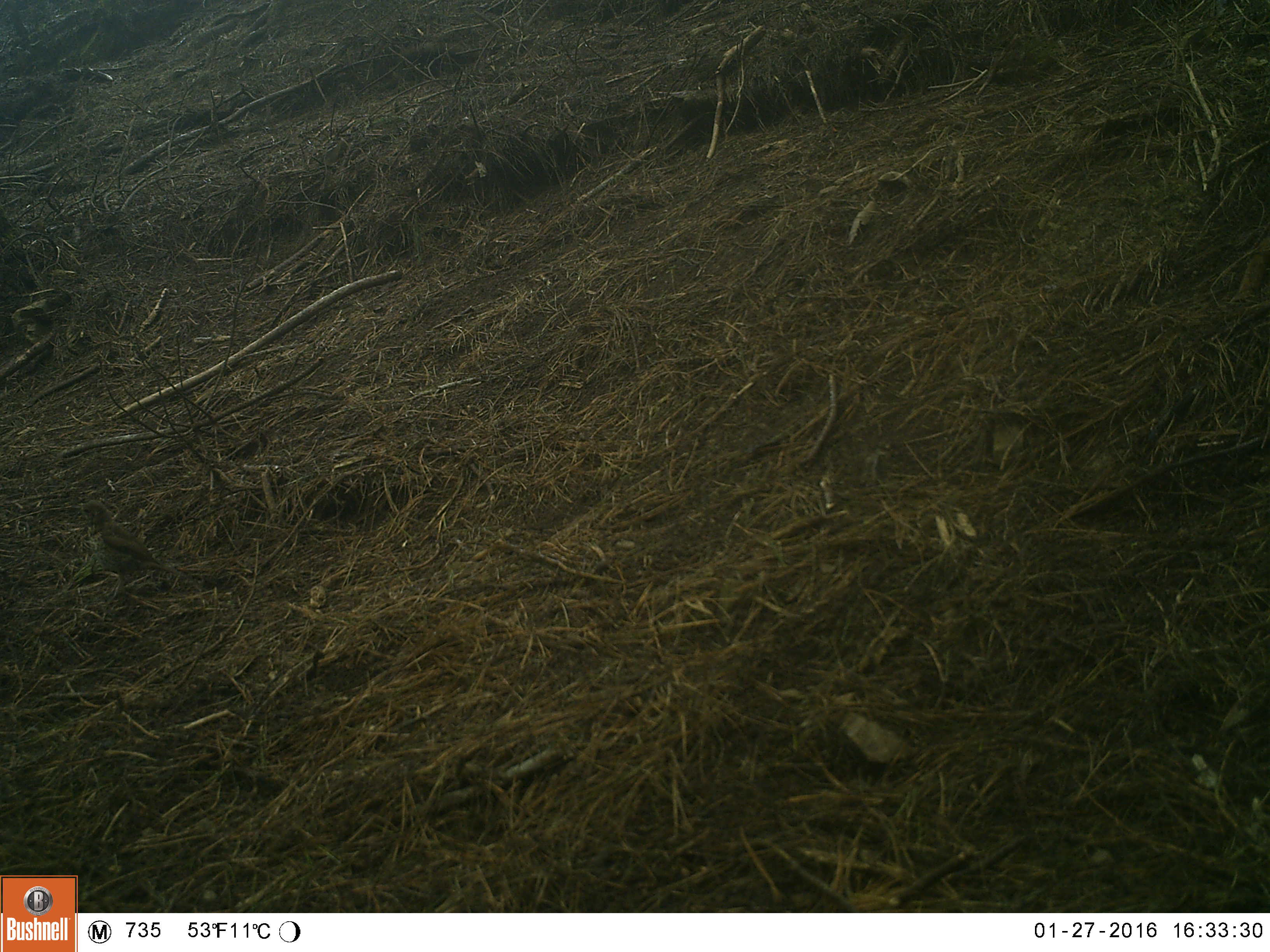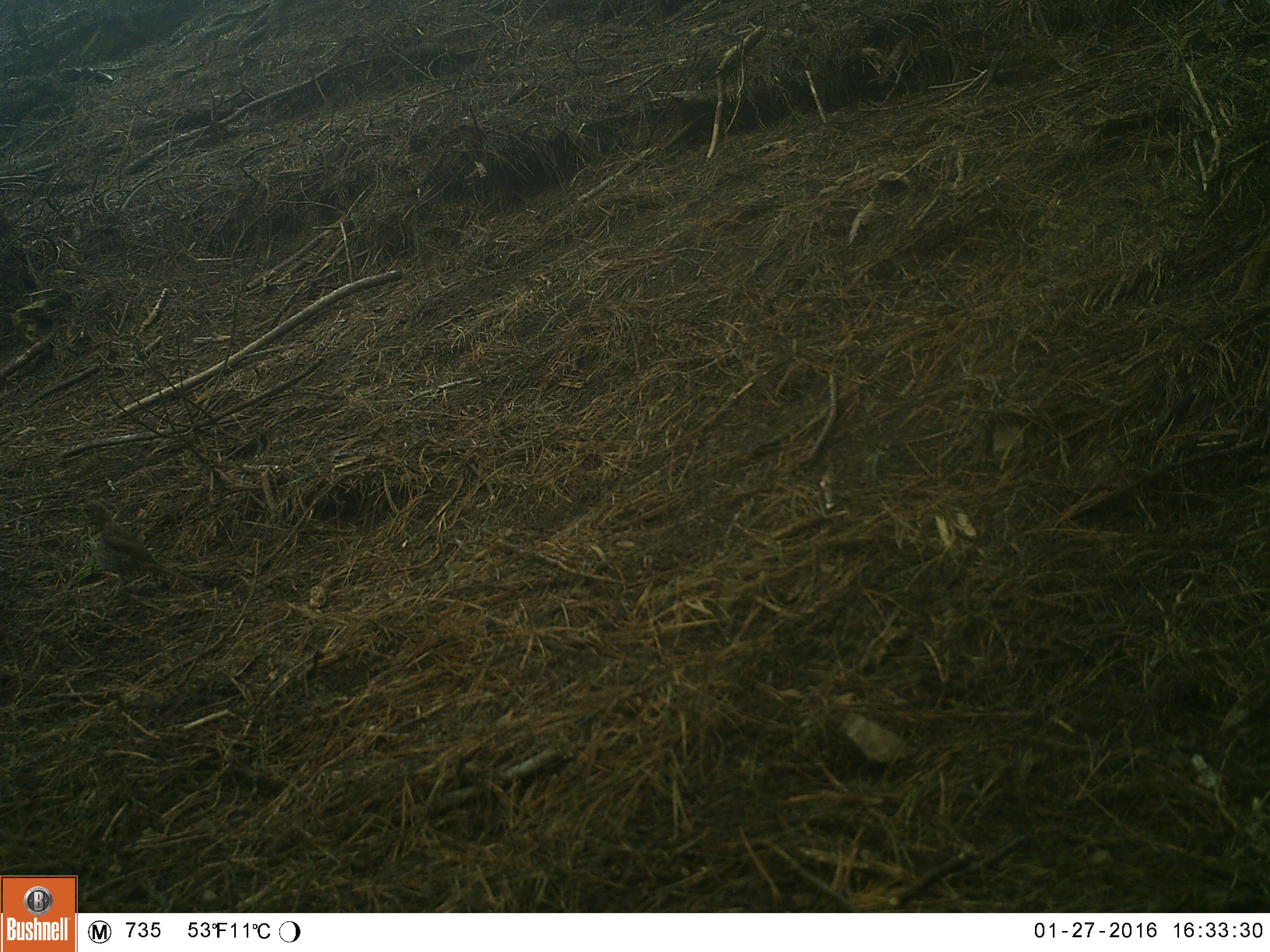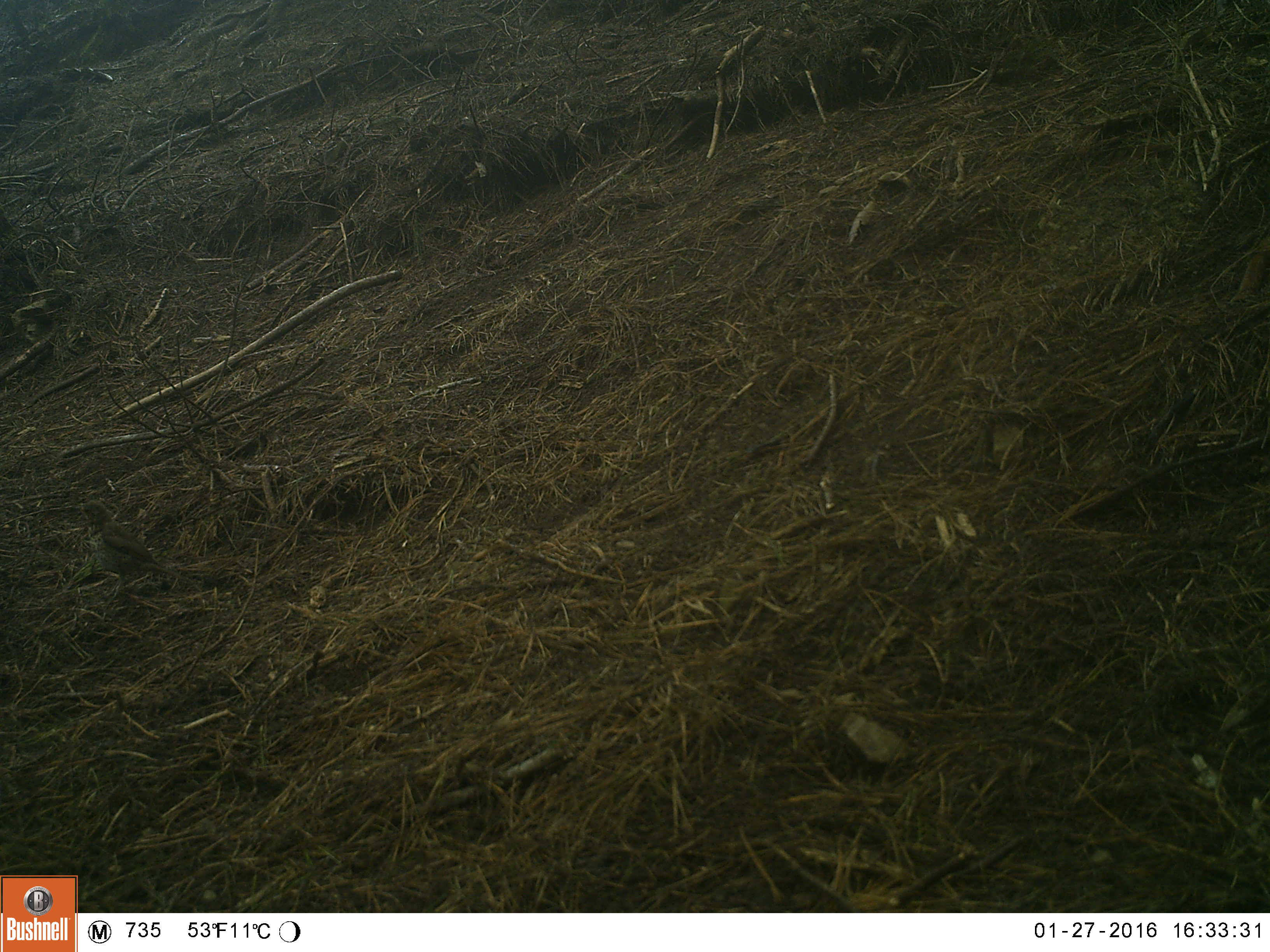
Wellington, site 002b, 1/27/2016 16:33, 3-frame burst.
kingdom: Animalia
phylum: Chordata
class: Aves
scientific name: Aves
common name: bird